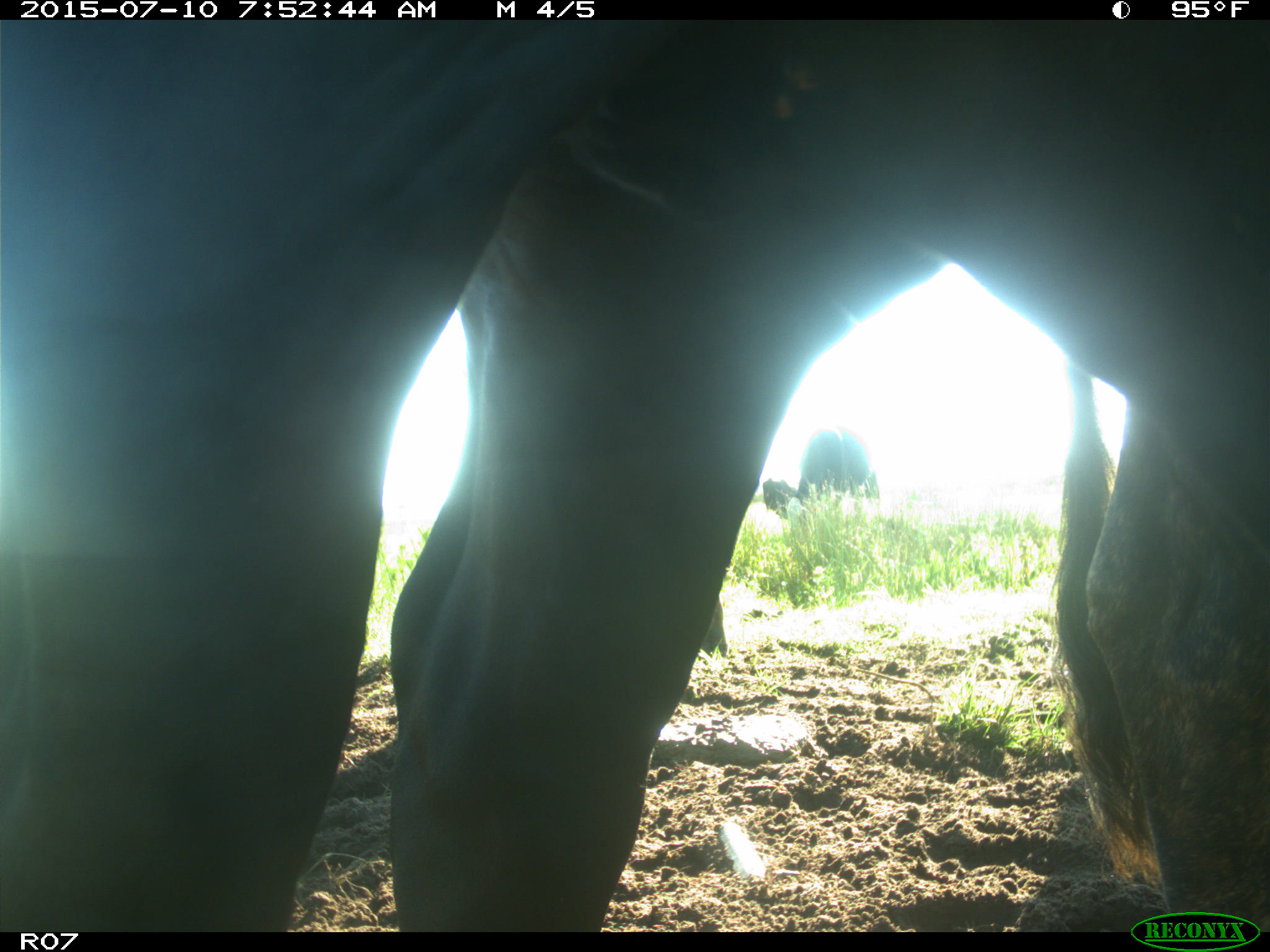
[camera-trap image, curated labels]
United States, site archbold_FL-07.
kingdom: Animalia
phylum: Chordata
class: Mammalia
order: Artiodactyla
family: Bovidae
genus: Bos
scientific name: Bos taurus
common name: domestic cow